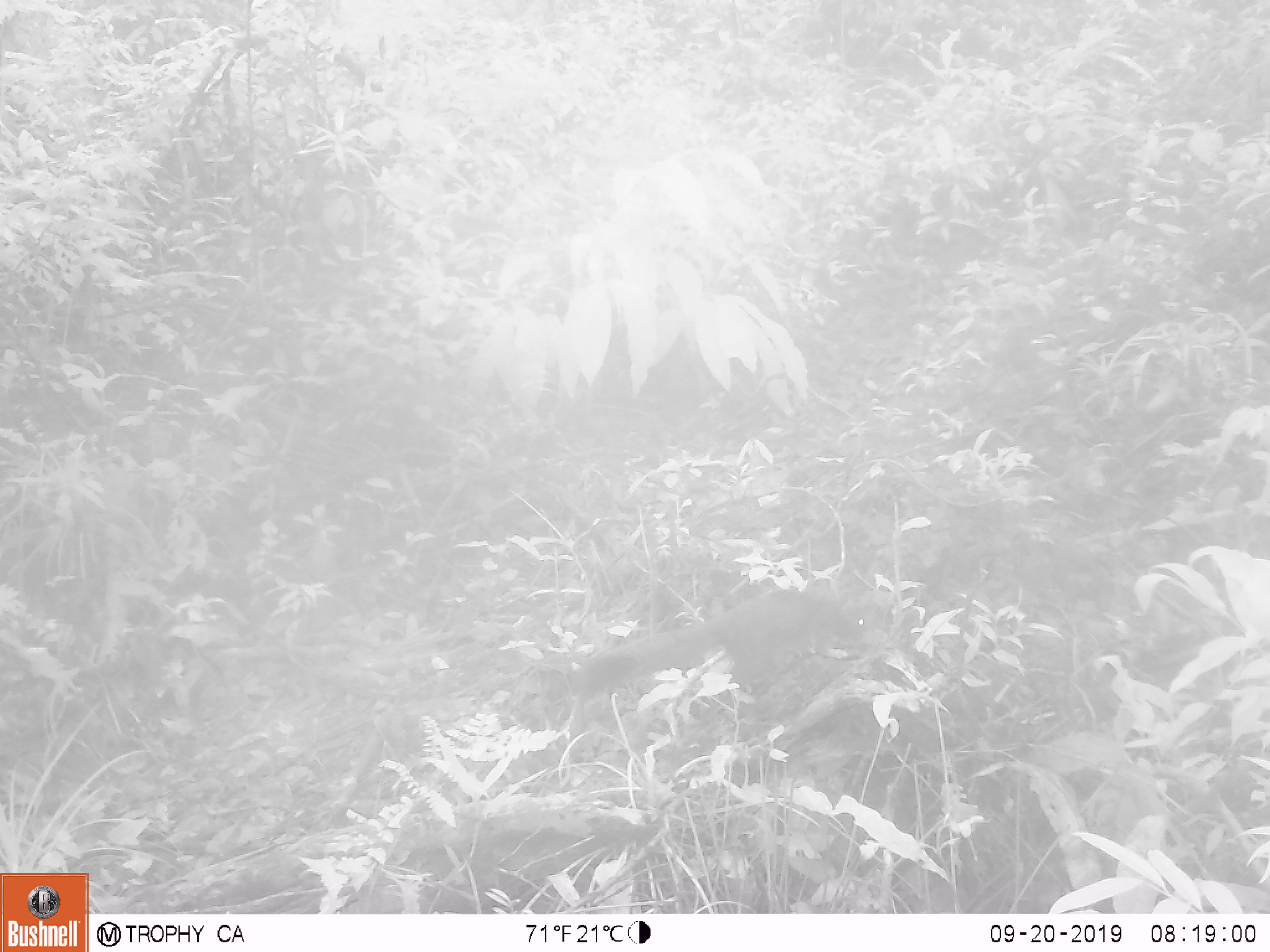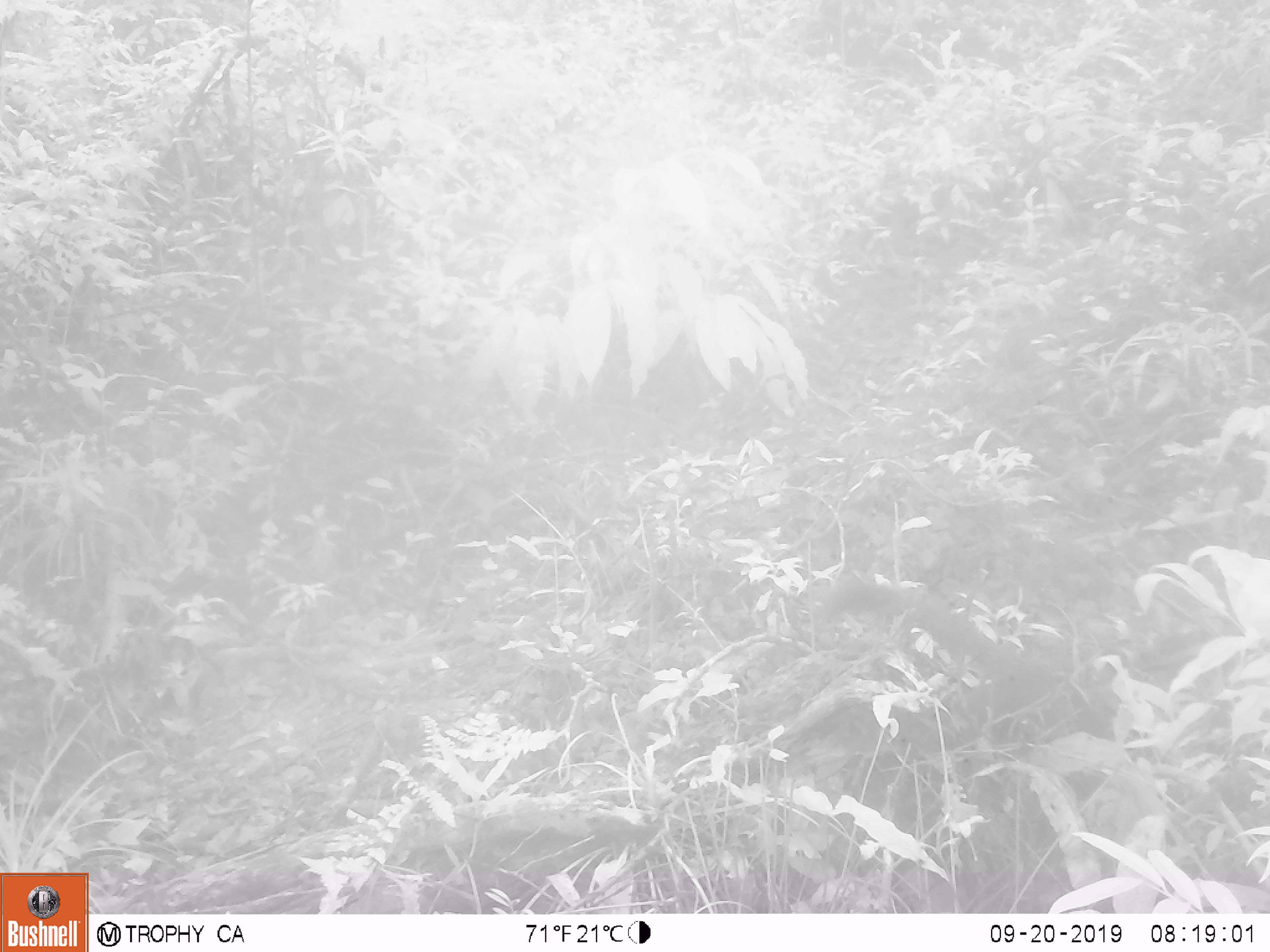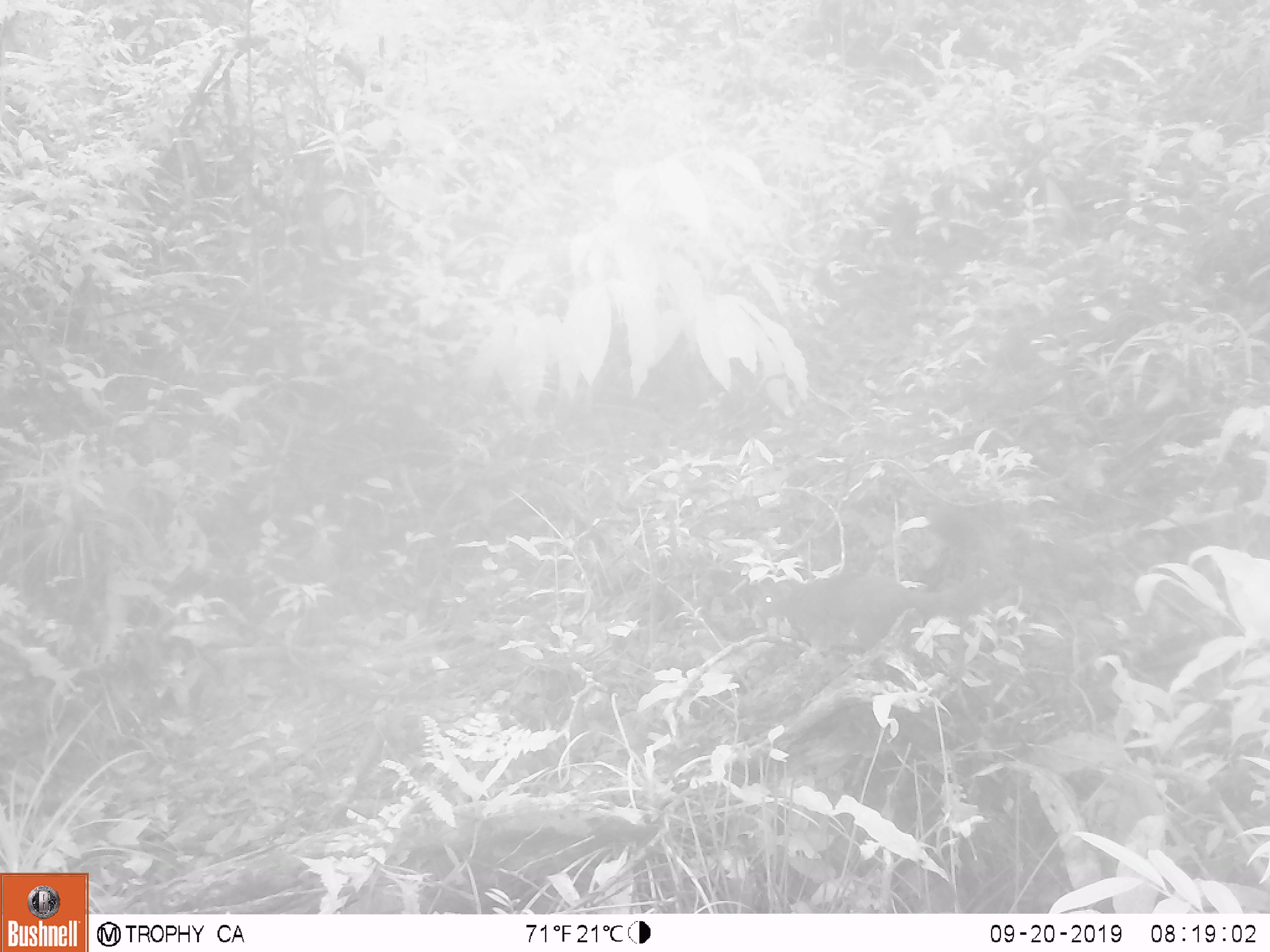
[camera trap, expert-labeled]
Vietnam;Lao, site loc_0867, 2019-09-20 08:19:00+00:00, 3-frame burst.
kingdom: Animalia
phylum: Chordata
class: Mammalia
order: Rodentia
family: Sciuridae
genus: Sciurus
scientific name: Sciurus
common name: squirrel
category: unidentified squirrel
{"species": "unidentified squirrel (squirrel) (Sciurus)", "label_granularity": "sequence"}